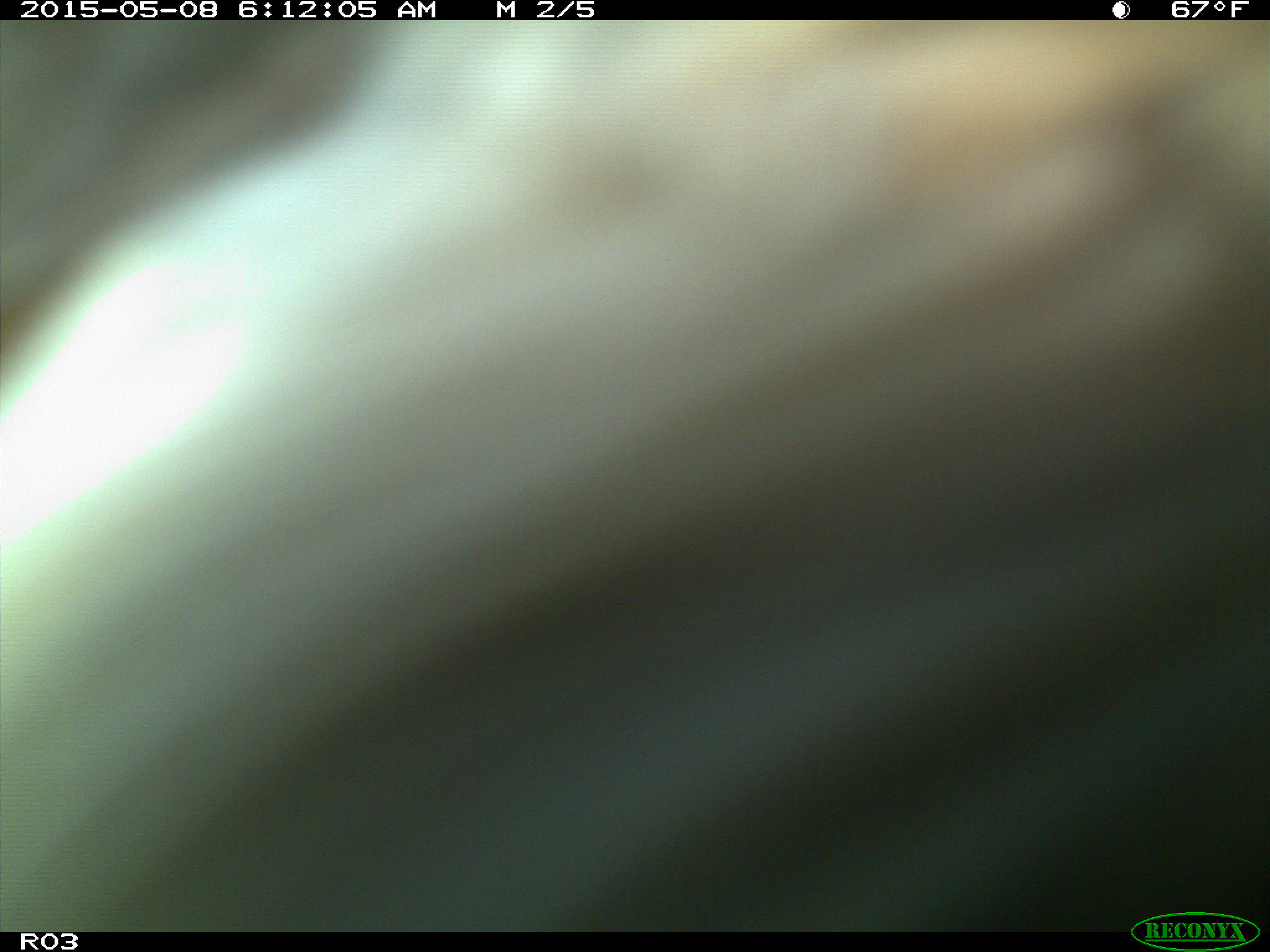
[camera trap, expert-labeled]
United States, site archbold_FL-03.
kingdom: Animalia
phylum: Chordata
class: Mammalia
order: Artiodactyla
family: Bovidae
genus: Bos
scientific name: Bos taurus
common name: domestic cow